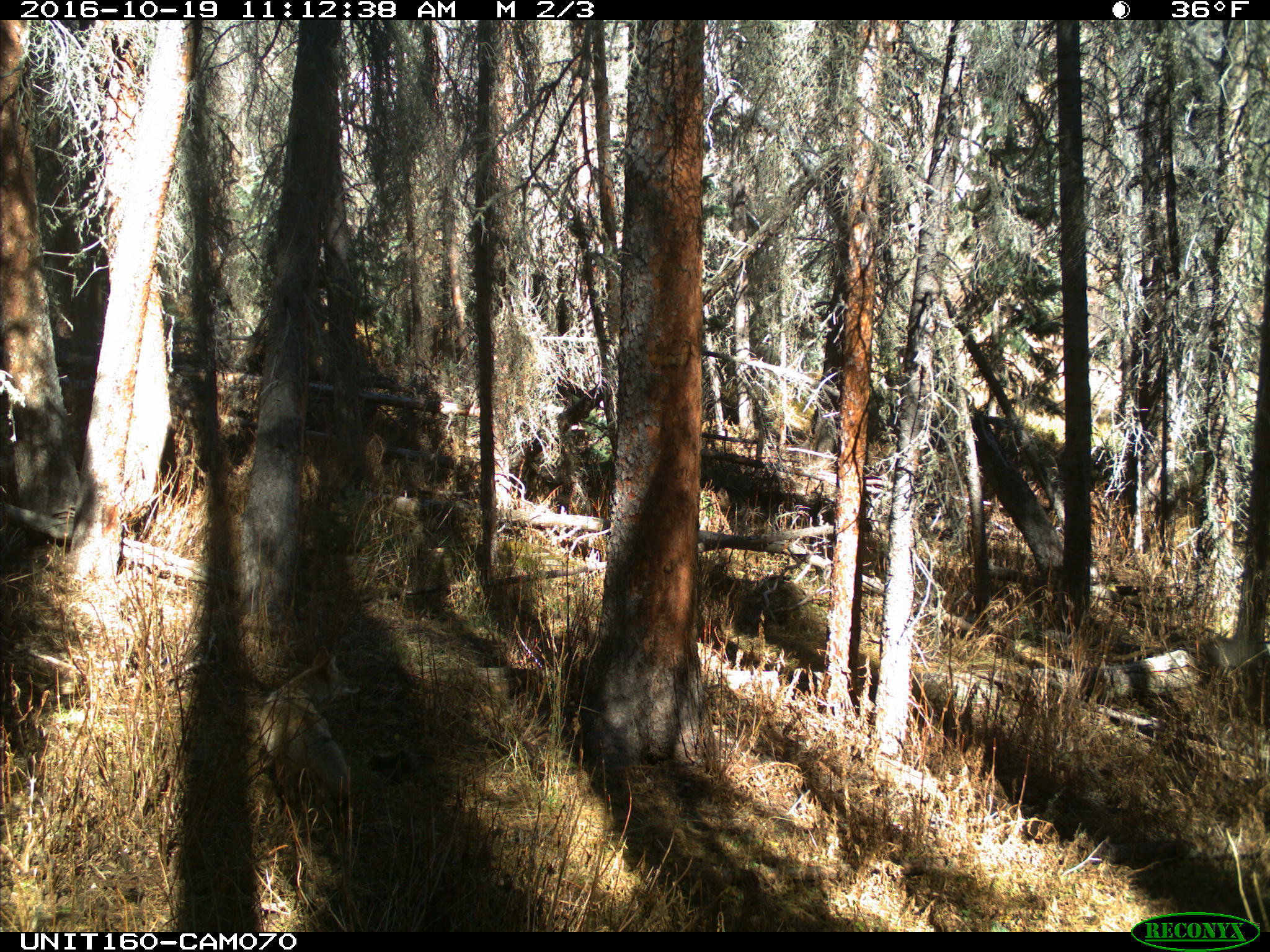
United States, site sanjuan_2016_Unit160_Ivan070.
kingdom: Animalia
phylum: Chordata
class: Mammalia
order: Carnivora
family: Canidae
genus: Canis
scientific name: Canis latrans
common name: coyote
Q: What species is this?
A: Canis latrans (coyote).